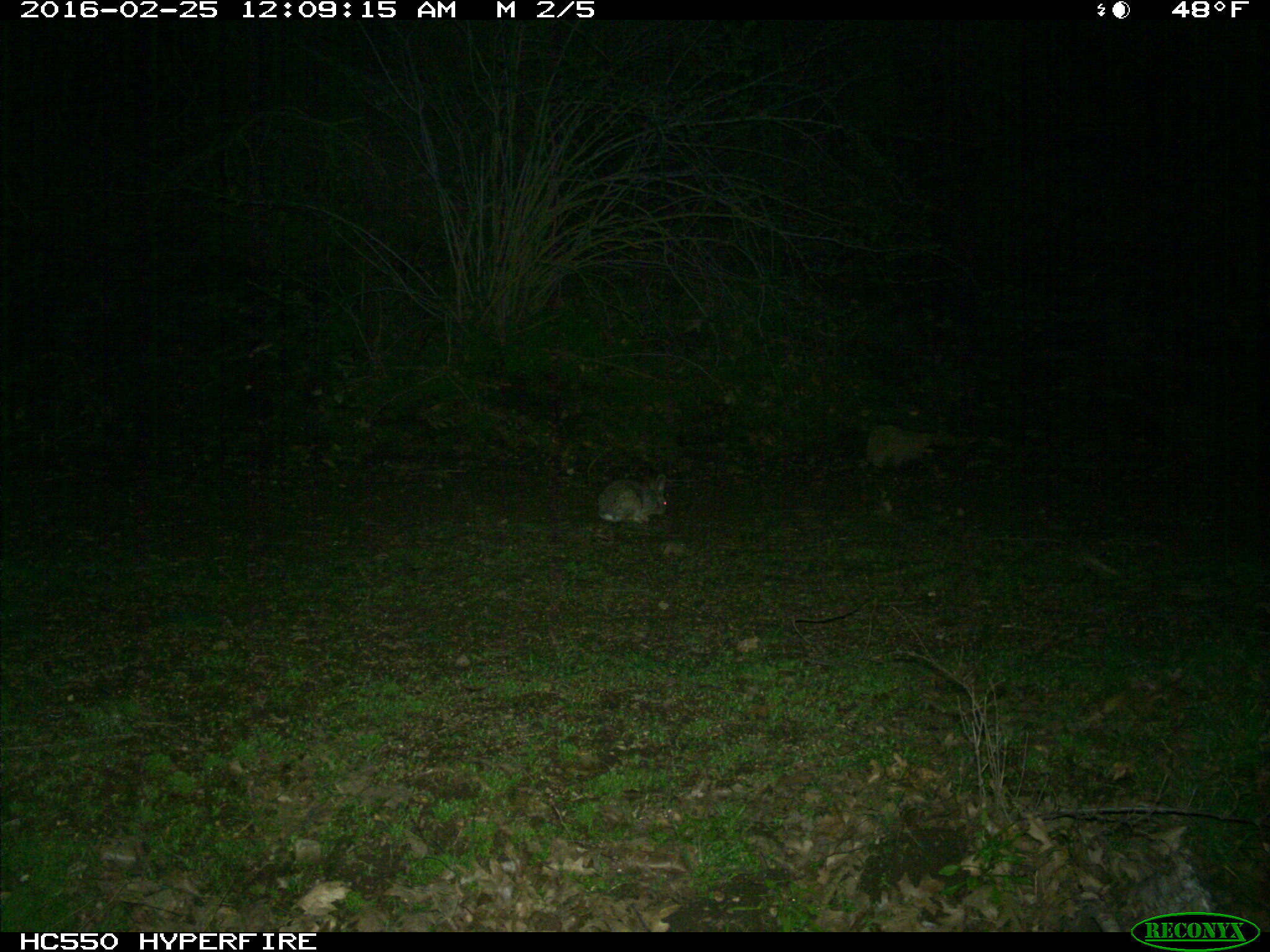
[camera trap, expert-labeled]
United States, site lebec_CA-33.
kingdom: Animalia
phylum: Chordata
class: Mammalia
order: Lagomorpha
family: Leporidae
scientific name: Leporidae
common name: rabbits and hares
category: unidentified rabbit